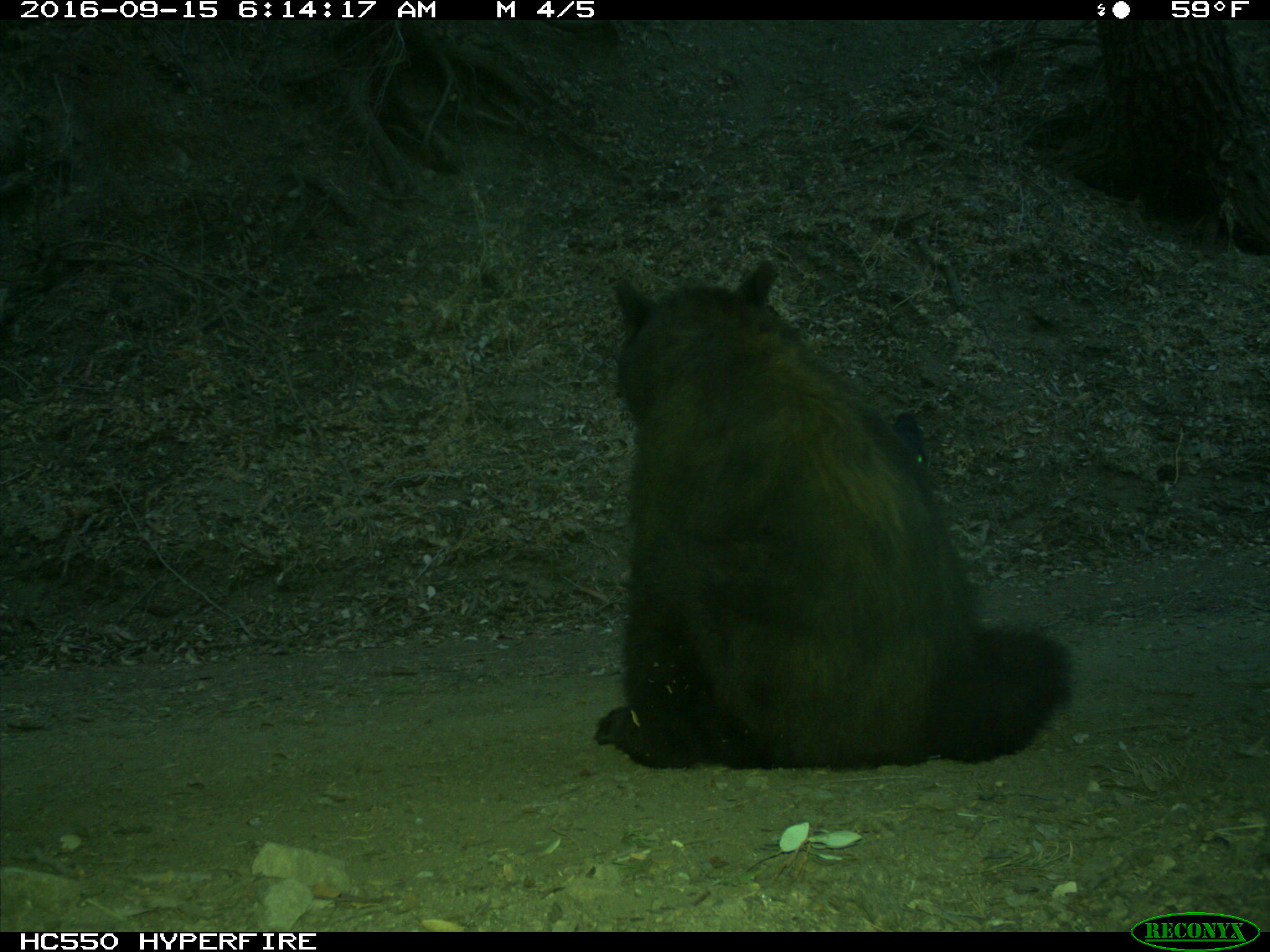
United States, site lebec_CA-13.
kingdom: Animalia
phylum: Chordata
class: Mammalia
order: Carnivora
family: Ursidae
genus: Ursus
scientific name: Ursus americanus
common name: american black bear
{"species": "Ursus americanus (american black bear)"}